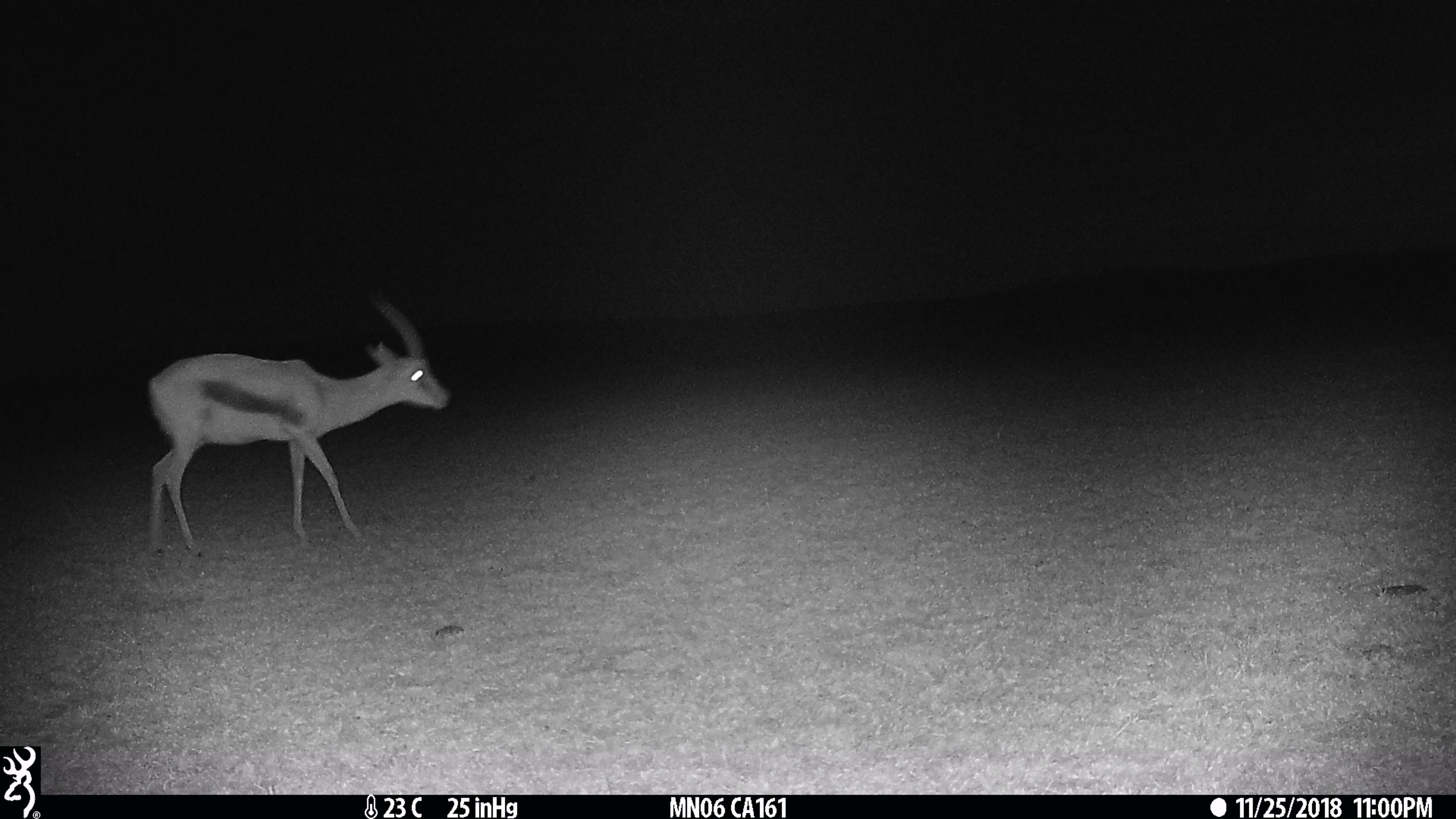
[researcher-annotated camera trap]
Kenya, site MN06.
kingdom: Animalia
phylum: Chordata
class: Mammalia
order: Artiodactyla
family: Bovidae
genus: Eudorcas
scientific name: Eudorcas thomsonii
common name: thomon's gazelle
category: gazelle thomsons